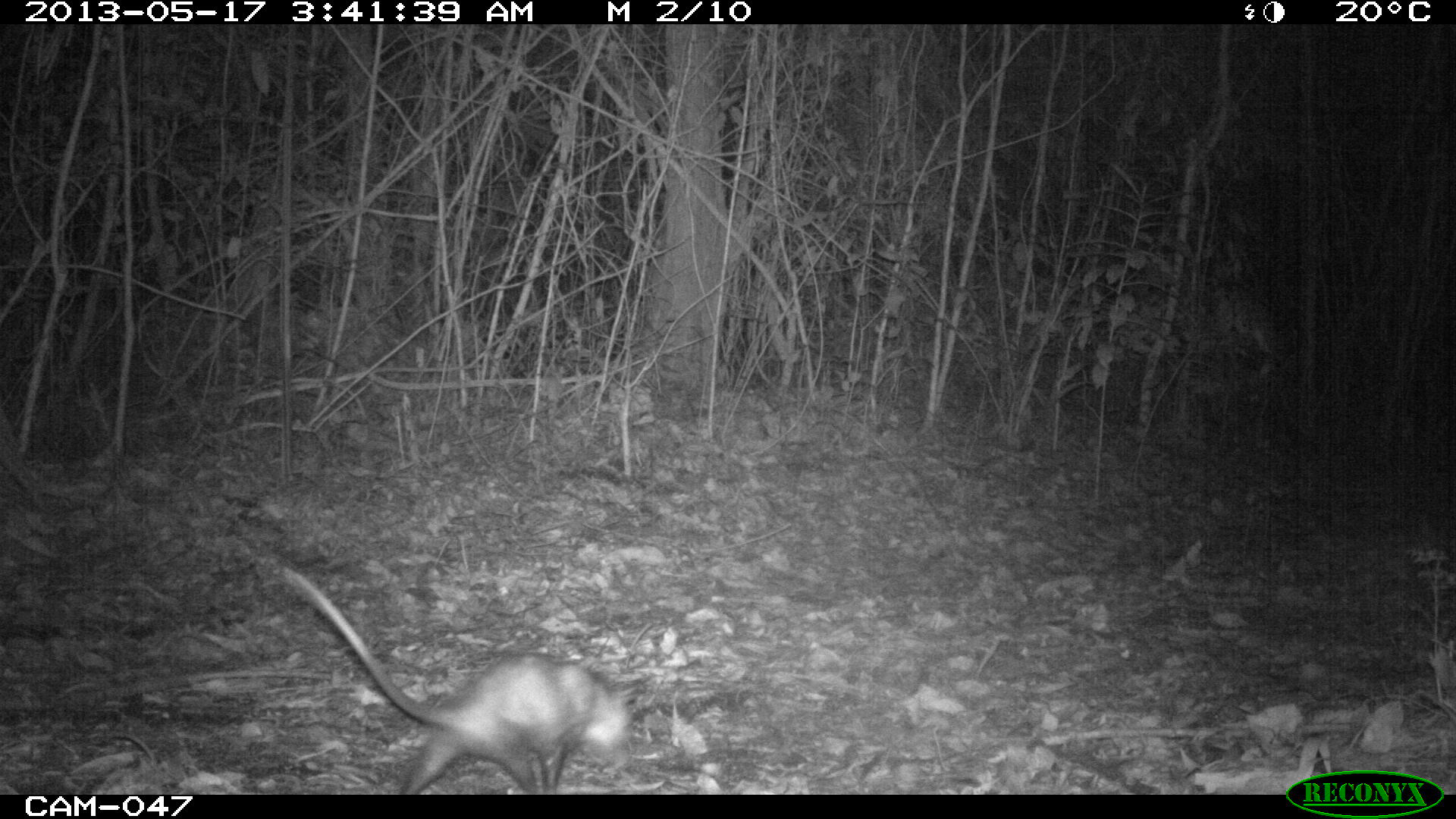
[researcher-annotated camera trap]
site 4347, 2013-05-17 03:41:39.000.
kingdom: Animalia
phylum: Chordata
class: Mammalia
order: Didelphimorphia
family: Didelphidae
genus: Didelphis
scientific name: Didelphis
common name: american opossums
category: didelphis sp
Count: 1.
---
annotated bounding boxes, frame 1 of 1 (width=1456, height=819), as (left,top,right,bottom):
didelphis sp: (281,562,633,795)